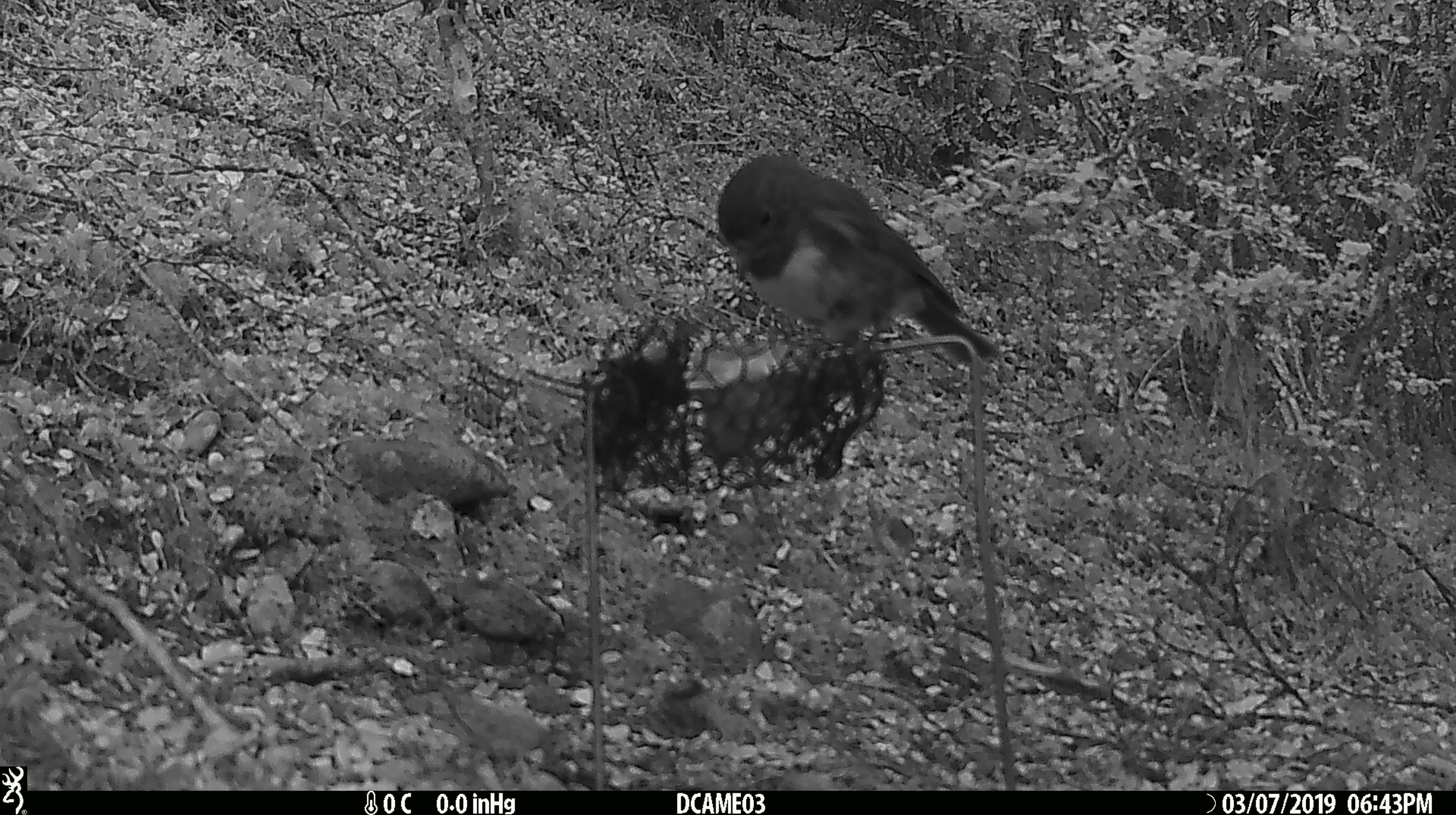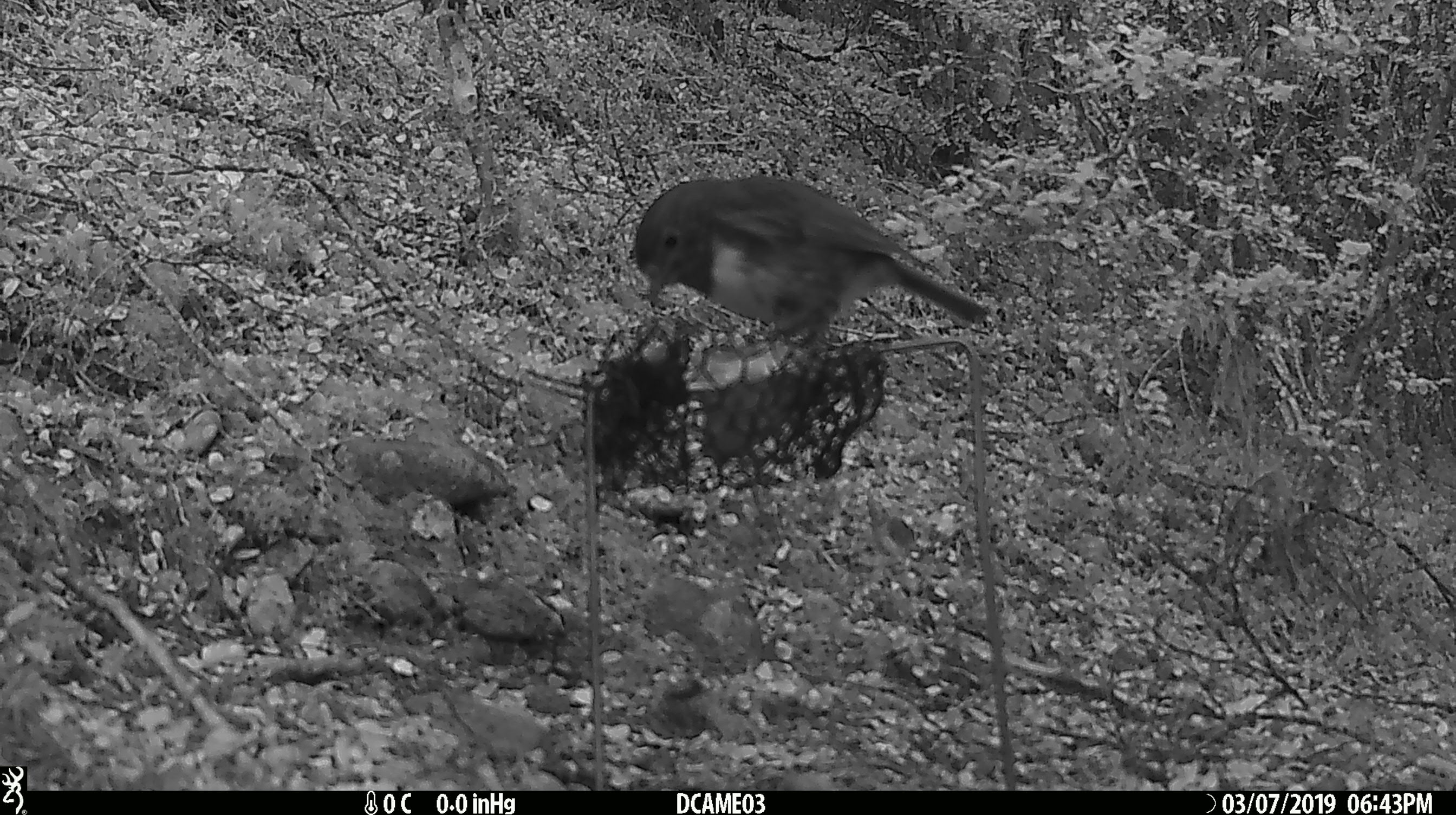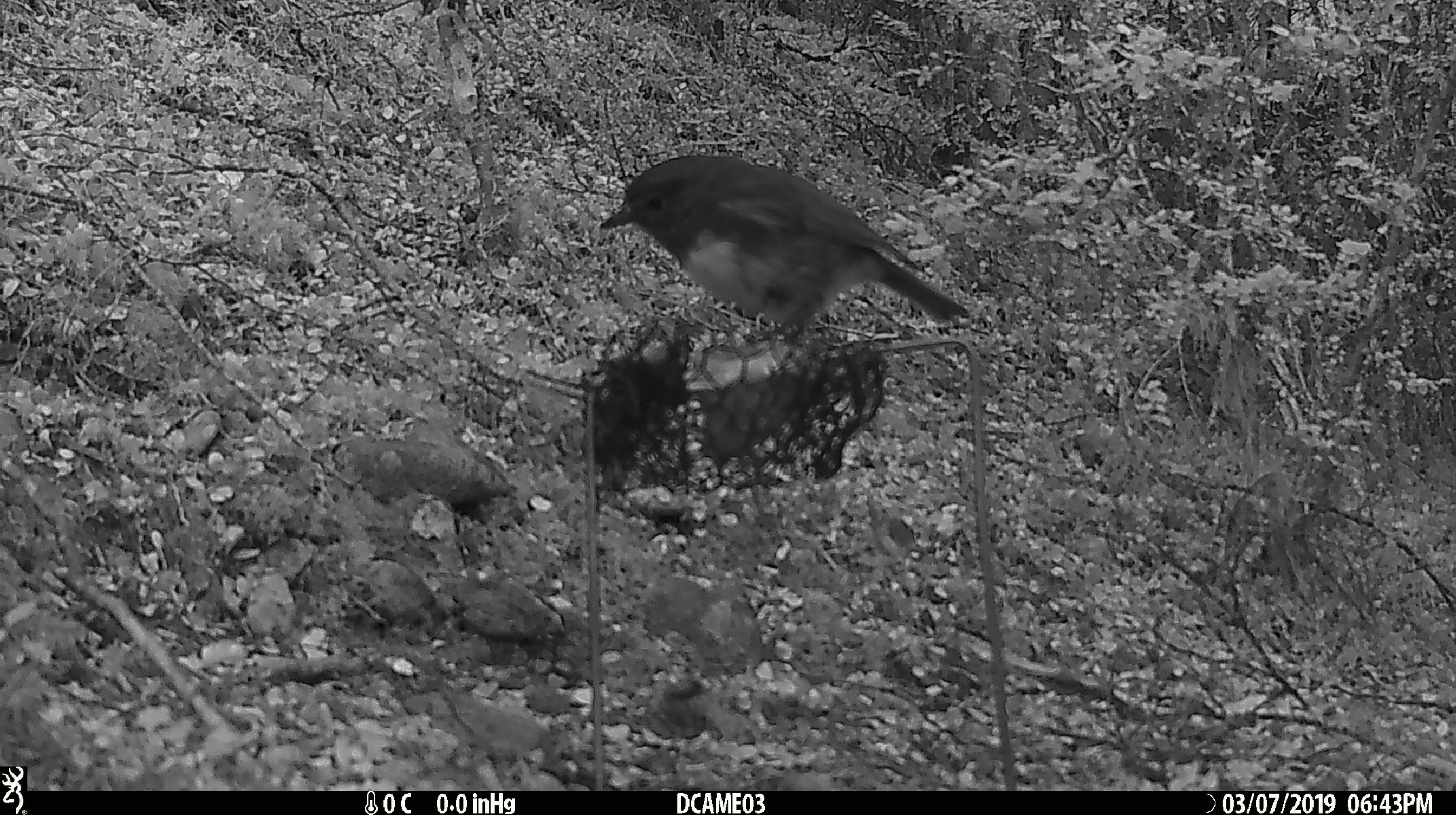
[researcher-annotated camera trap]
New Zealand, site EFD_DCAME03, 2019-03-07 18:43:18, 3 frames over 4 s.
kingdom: Animalia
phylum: Chordata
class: Aves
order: Passeriformes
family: Petroicidae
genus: Petroica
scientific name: Petroica australis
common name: new zealand robin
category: robin